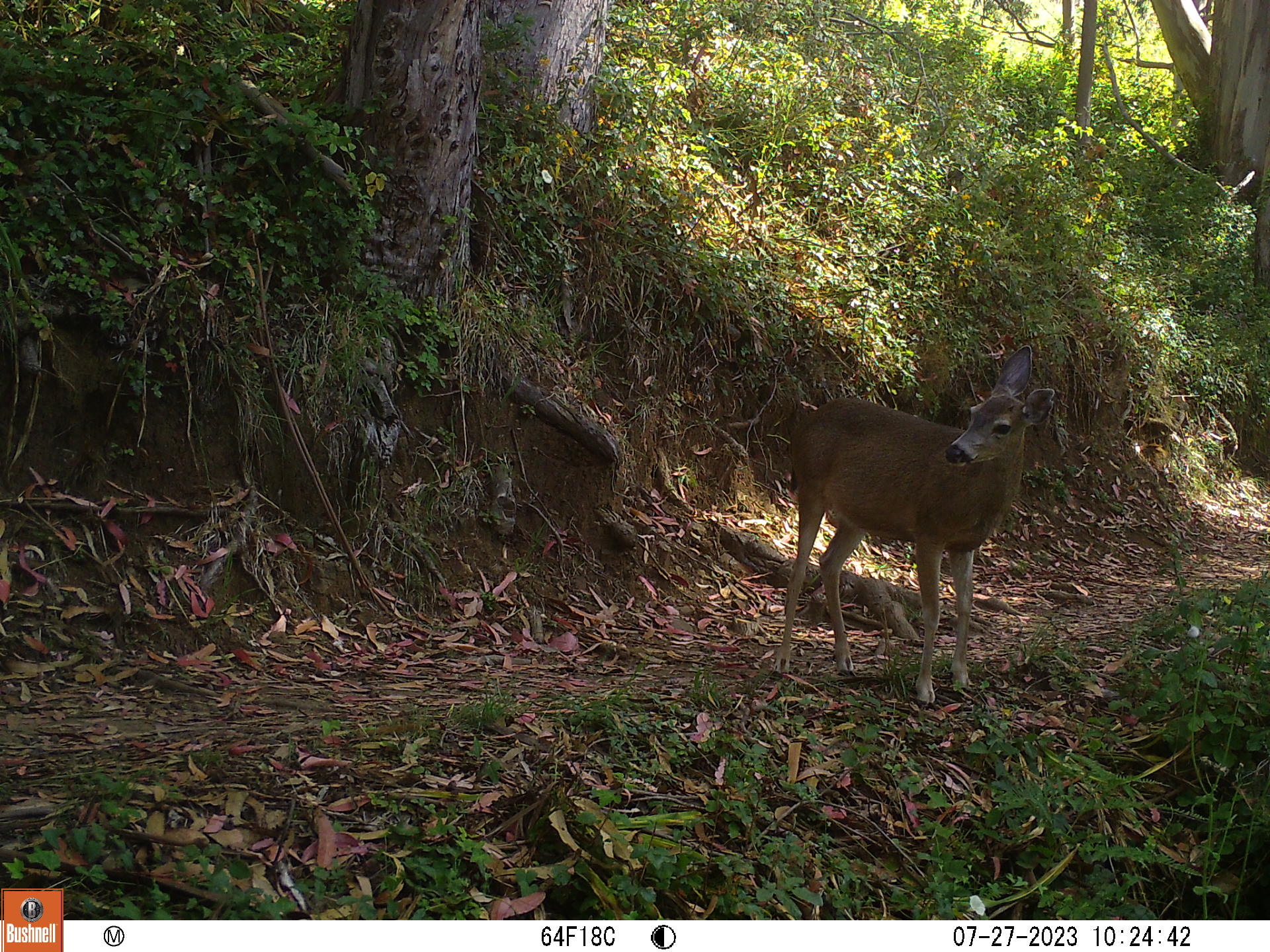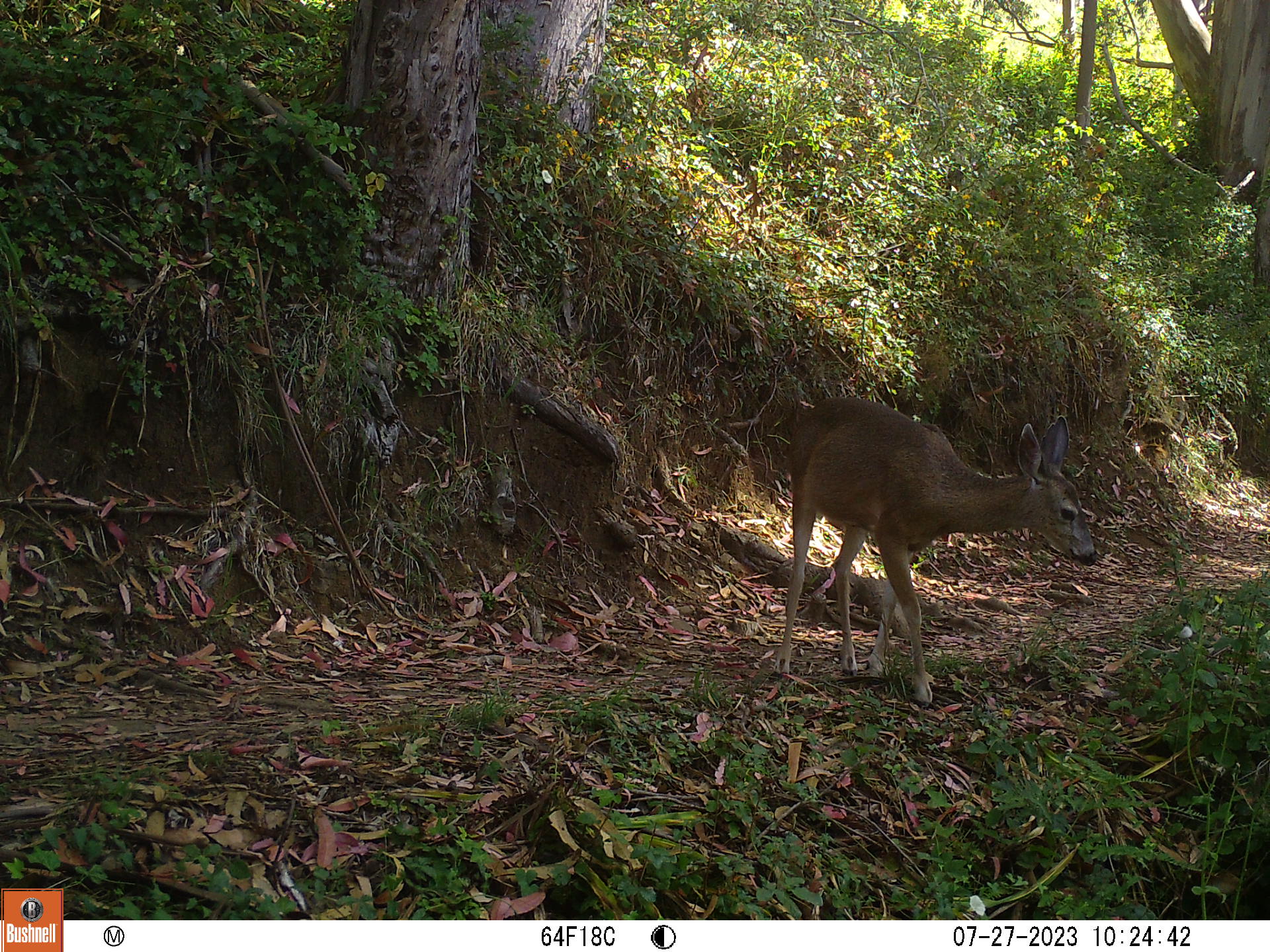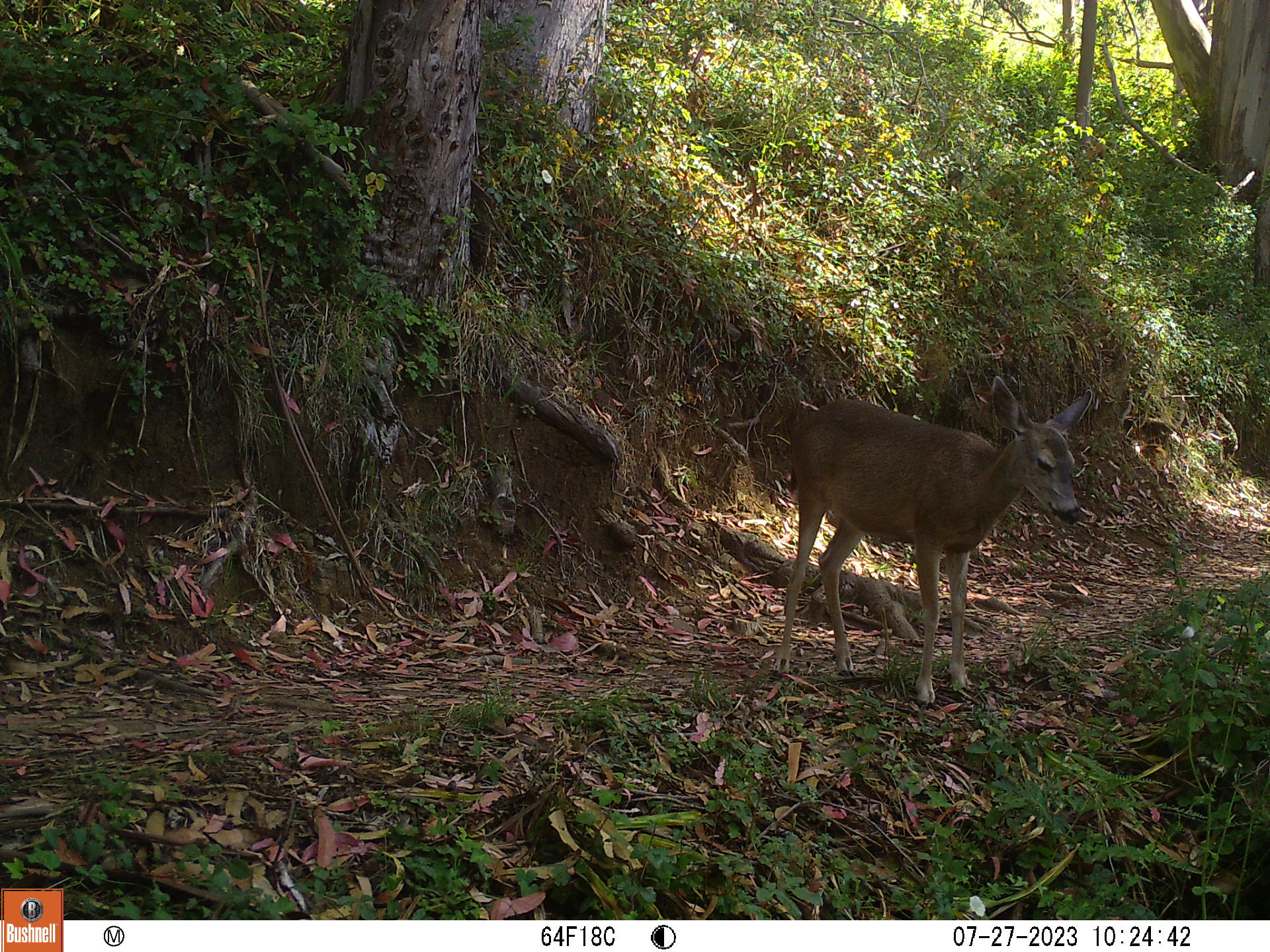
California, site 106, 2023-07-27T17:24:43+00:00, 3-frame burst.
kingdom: Animalia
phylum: Chordata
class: Mammalia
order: Artiodactyla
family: Cervidae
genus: Odocoileus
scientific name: Odocoileus hemionus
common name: mule deer